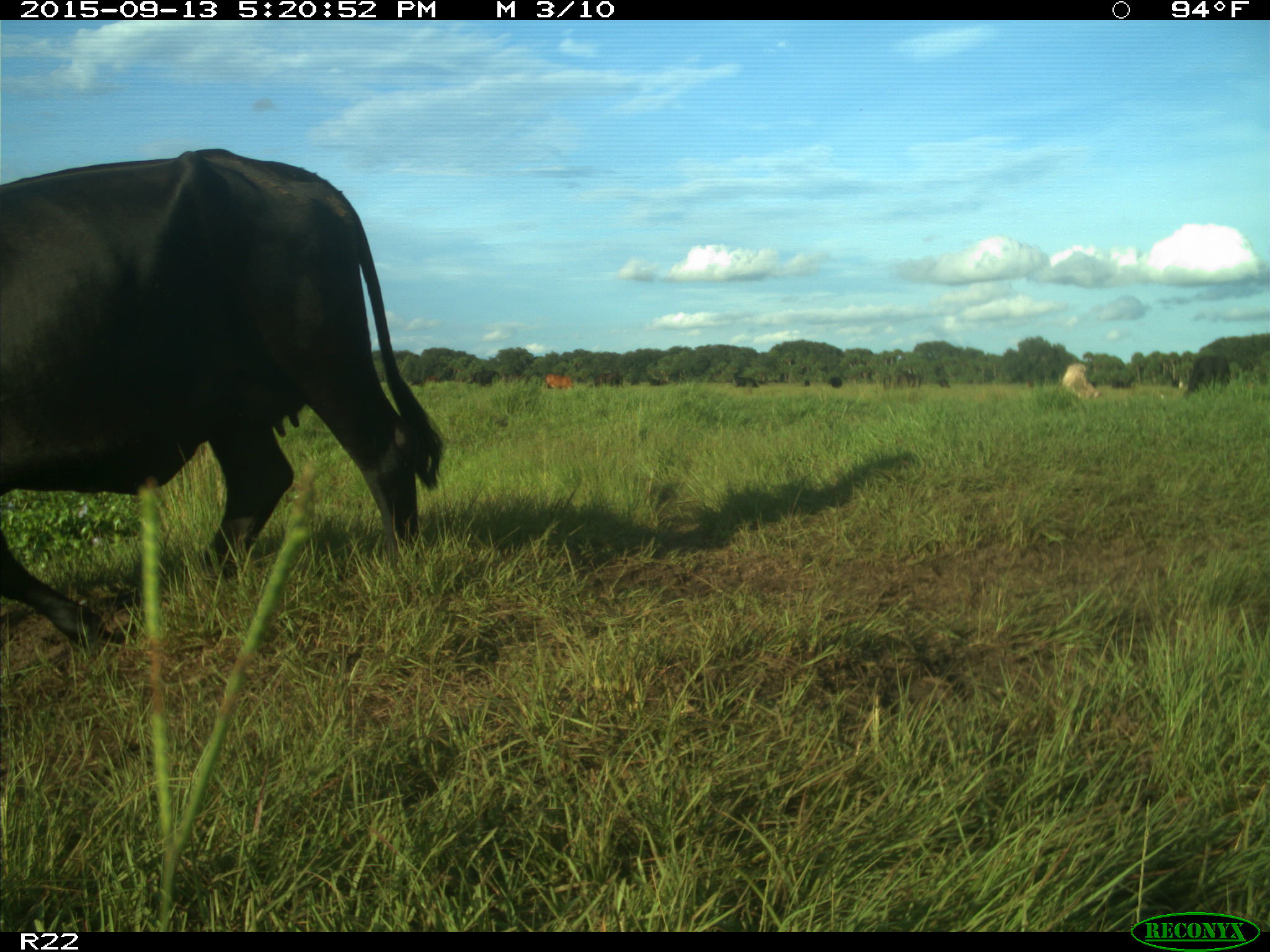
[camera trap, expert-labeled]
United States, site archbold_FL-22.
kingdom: Animalia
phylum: Chordata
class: Mammalia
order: Artiodactyla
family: Bovidae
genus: Bos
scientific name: Bos taurus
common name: domestic cow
Bos taurus (domestic cow).